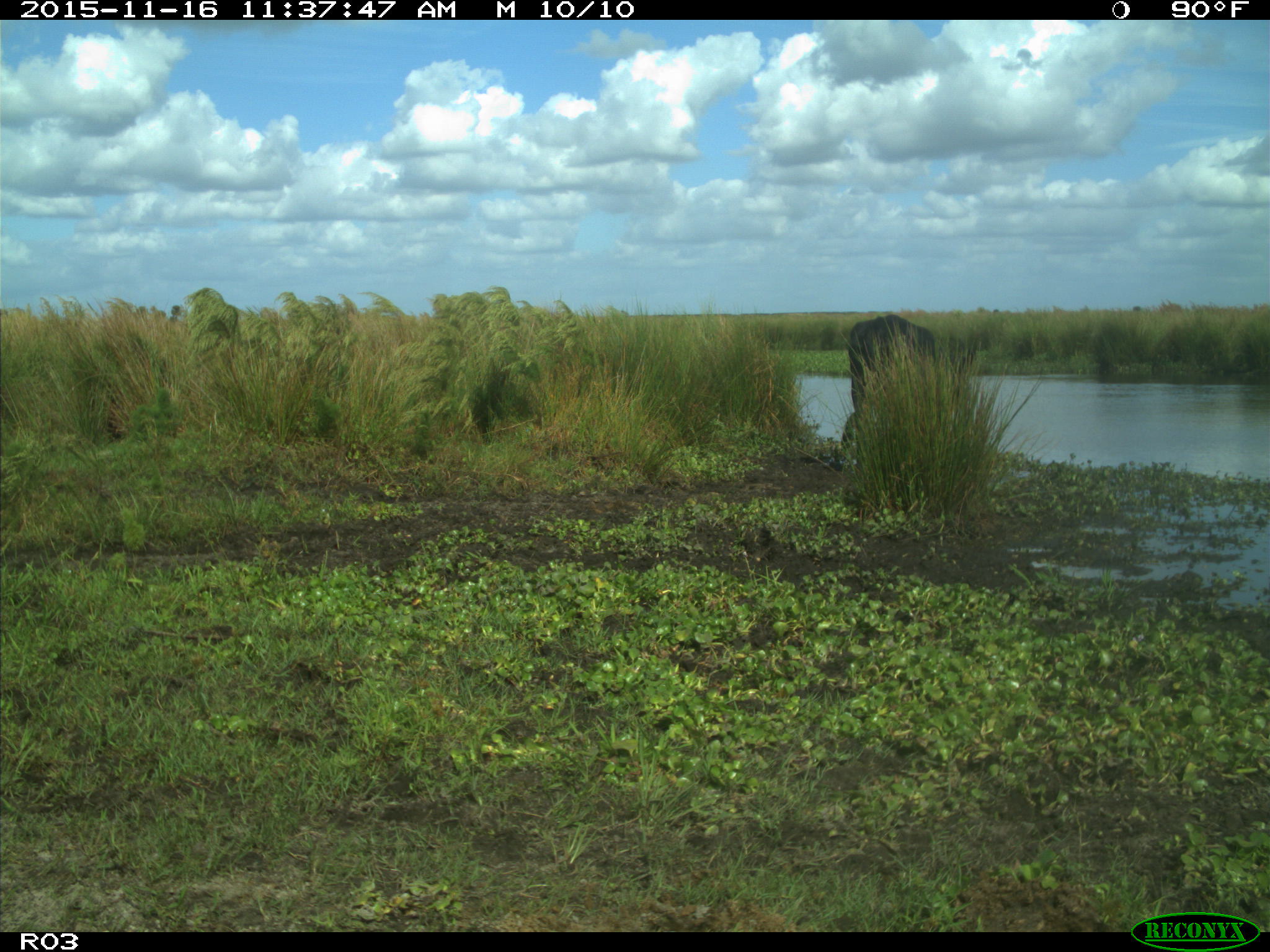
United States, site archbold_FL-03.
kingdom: Animalia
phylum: Chordata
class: Mammalia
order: Artiodactyla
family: Bovidae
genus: Bos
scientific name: Bos taurus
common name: domestic cow